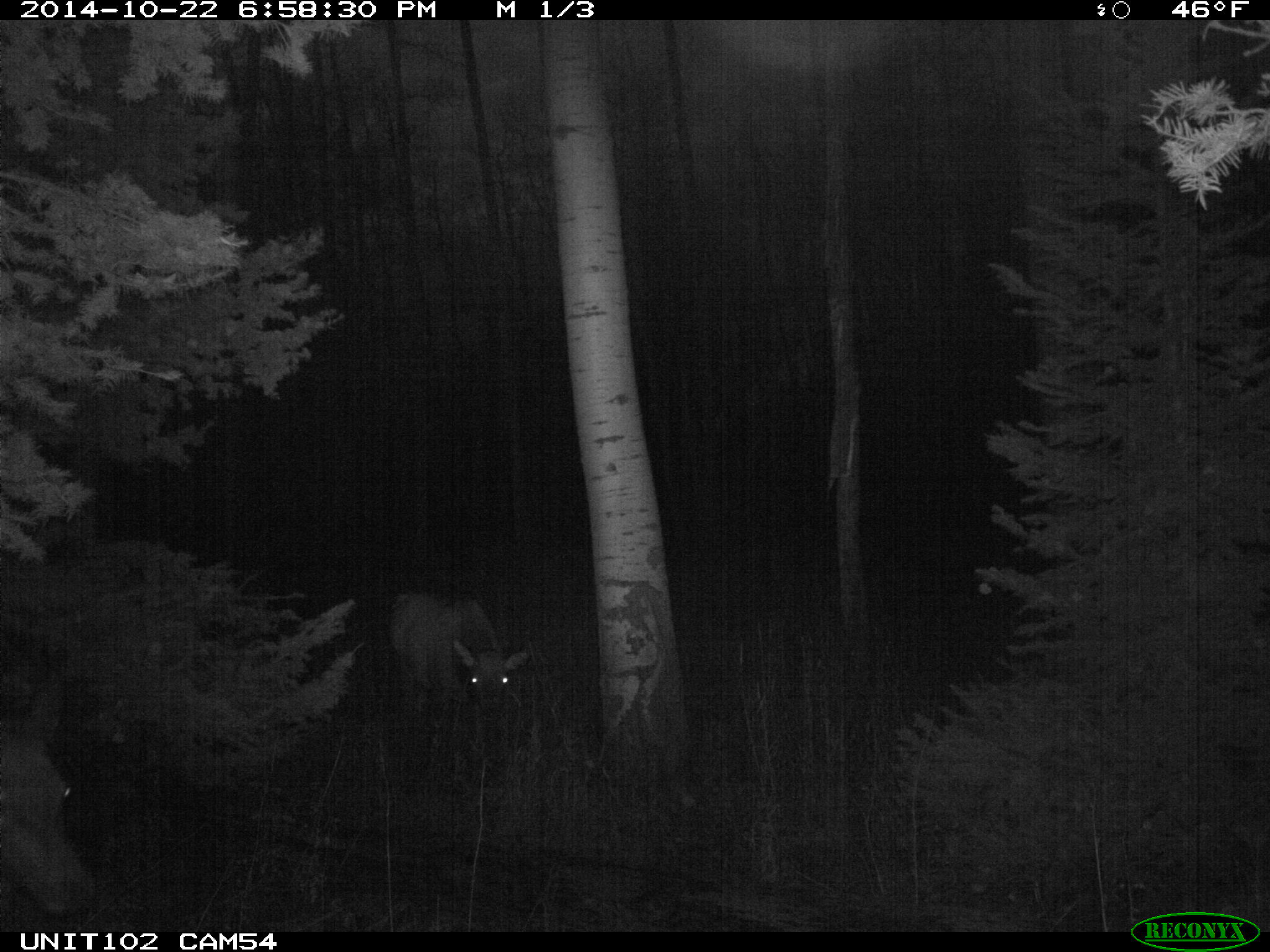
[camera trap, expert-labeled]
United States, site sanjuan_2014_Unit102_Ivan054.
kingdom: Animalia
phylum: Chordata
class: Mammalia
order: Artiodactyla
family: Cervidae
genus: Cervus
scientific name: Cervus elaphus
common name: red deer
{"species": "Cervus elaphus (red deer)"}